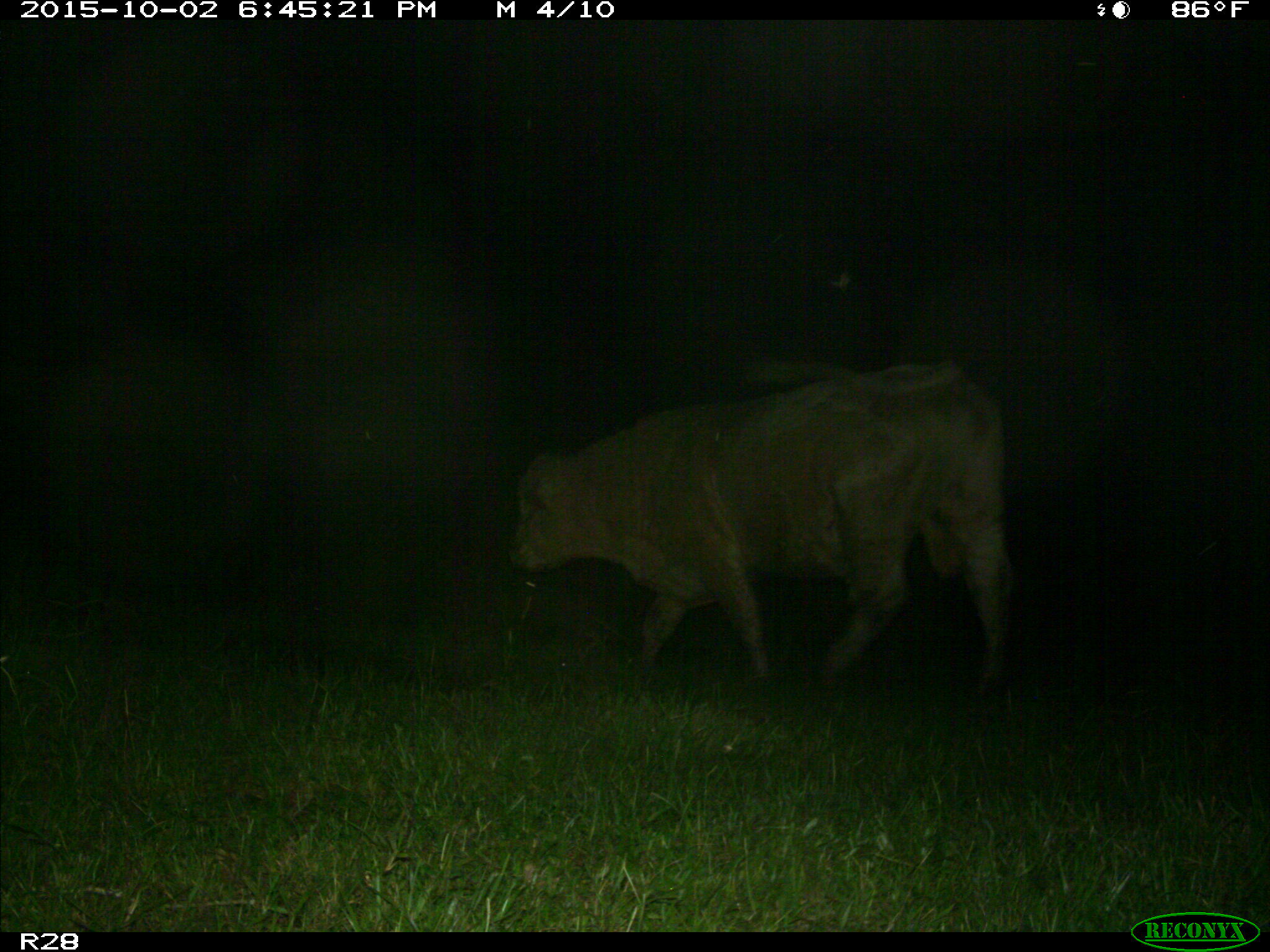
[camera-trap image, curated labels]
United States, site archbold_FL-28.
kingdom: Animalia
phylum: Chordata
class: Mammalia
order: Artiodactyla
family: Bovidae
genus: Bos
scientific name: Bos taurus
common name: domestic cow